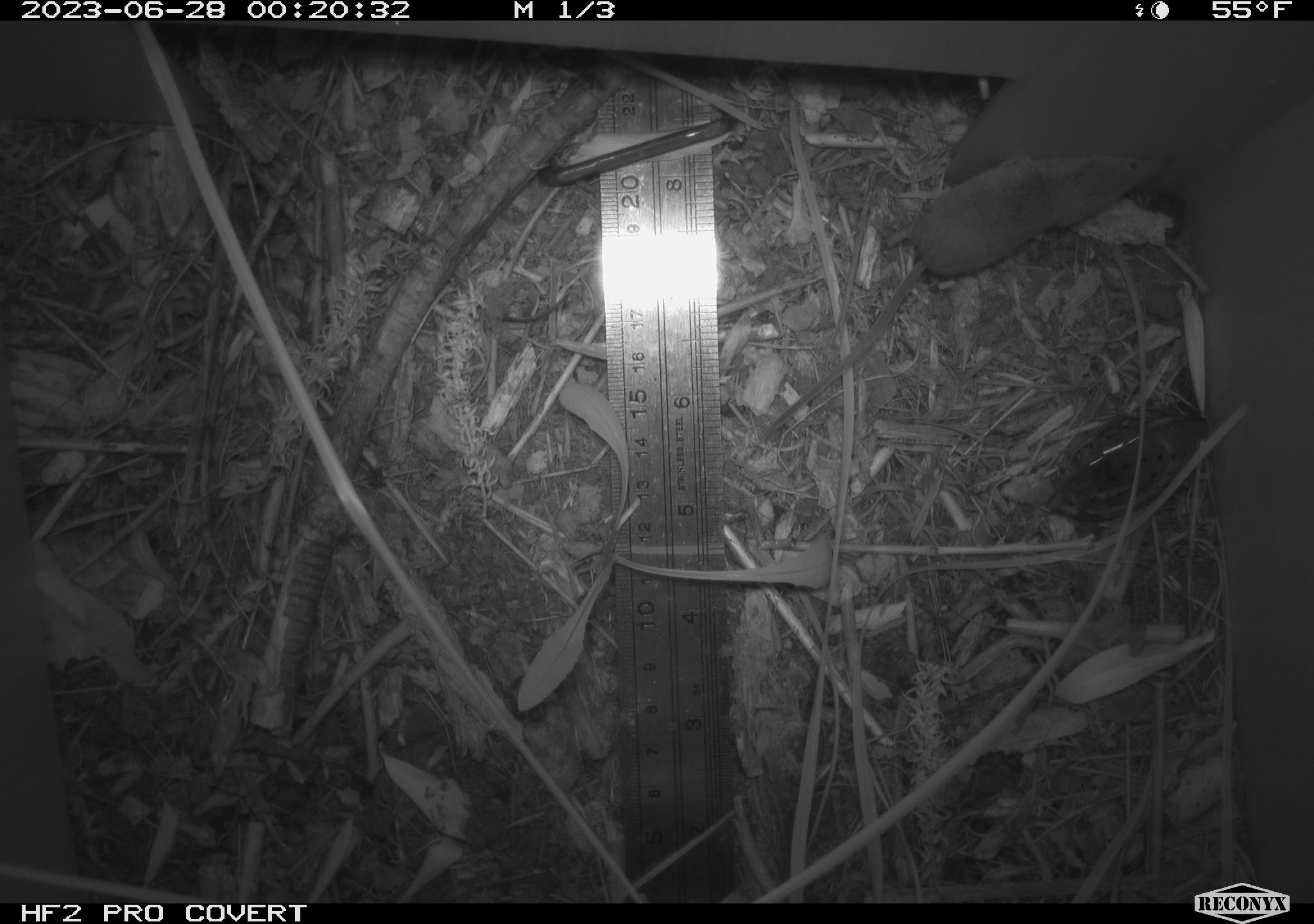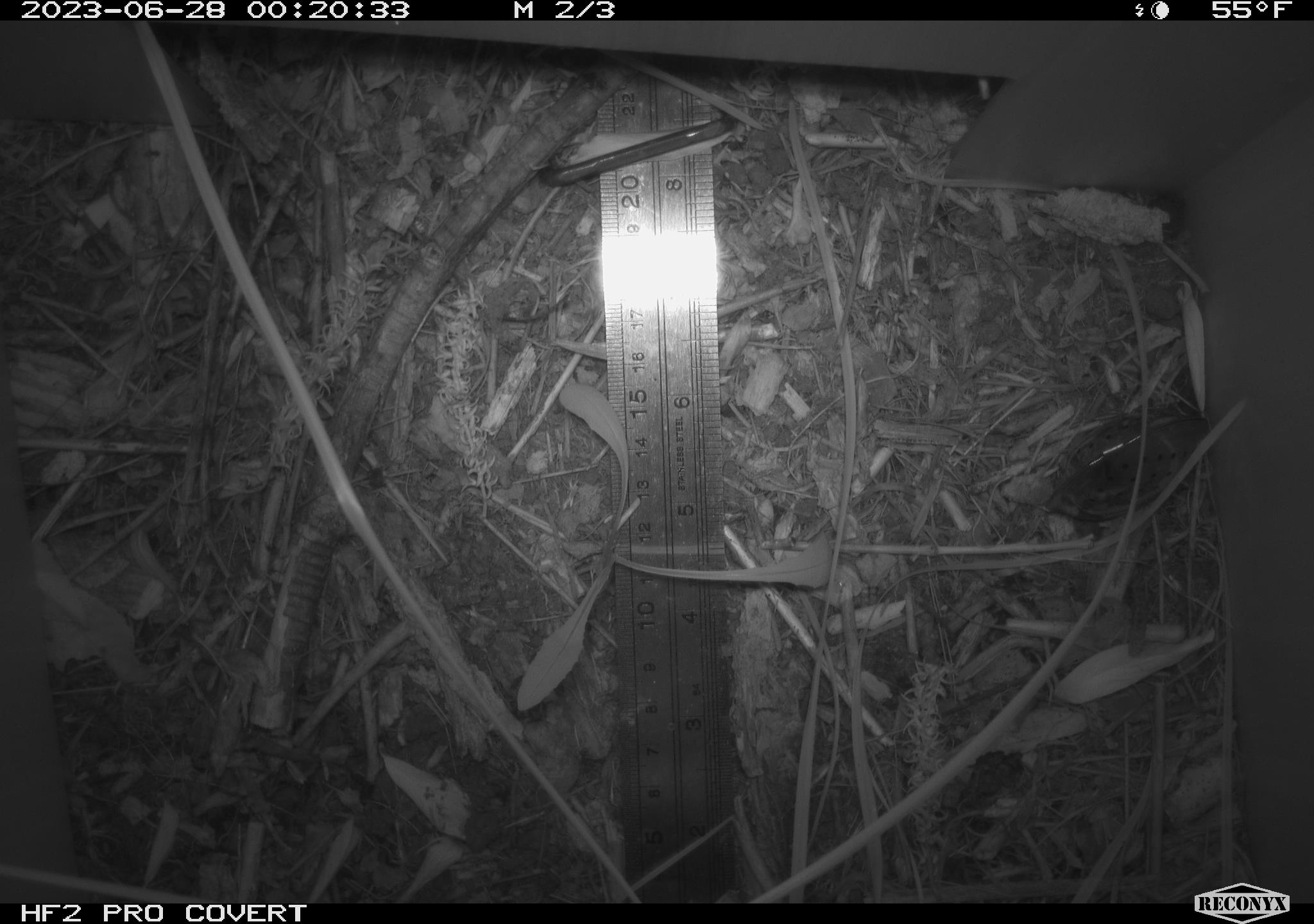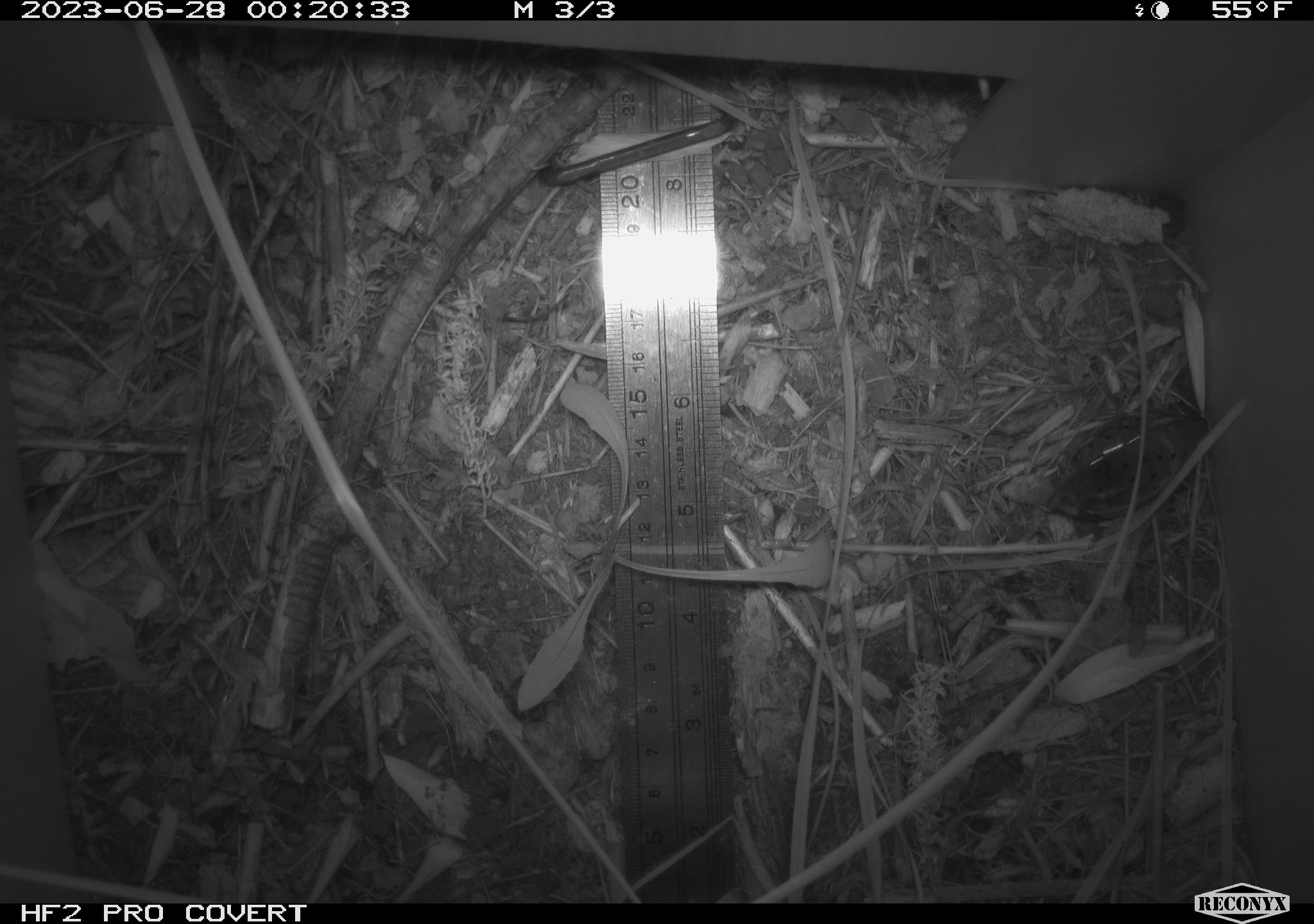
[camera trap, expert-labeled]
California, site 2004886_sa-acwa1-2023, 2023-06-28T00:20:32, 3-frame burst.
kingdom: Animalia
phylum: Chordata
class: Mammalia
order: Eulipotyphla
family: Soricidae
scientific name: Soricidae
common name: shrews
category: soricidae family